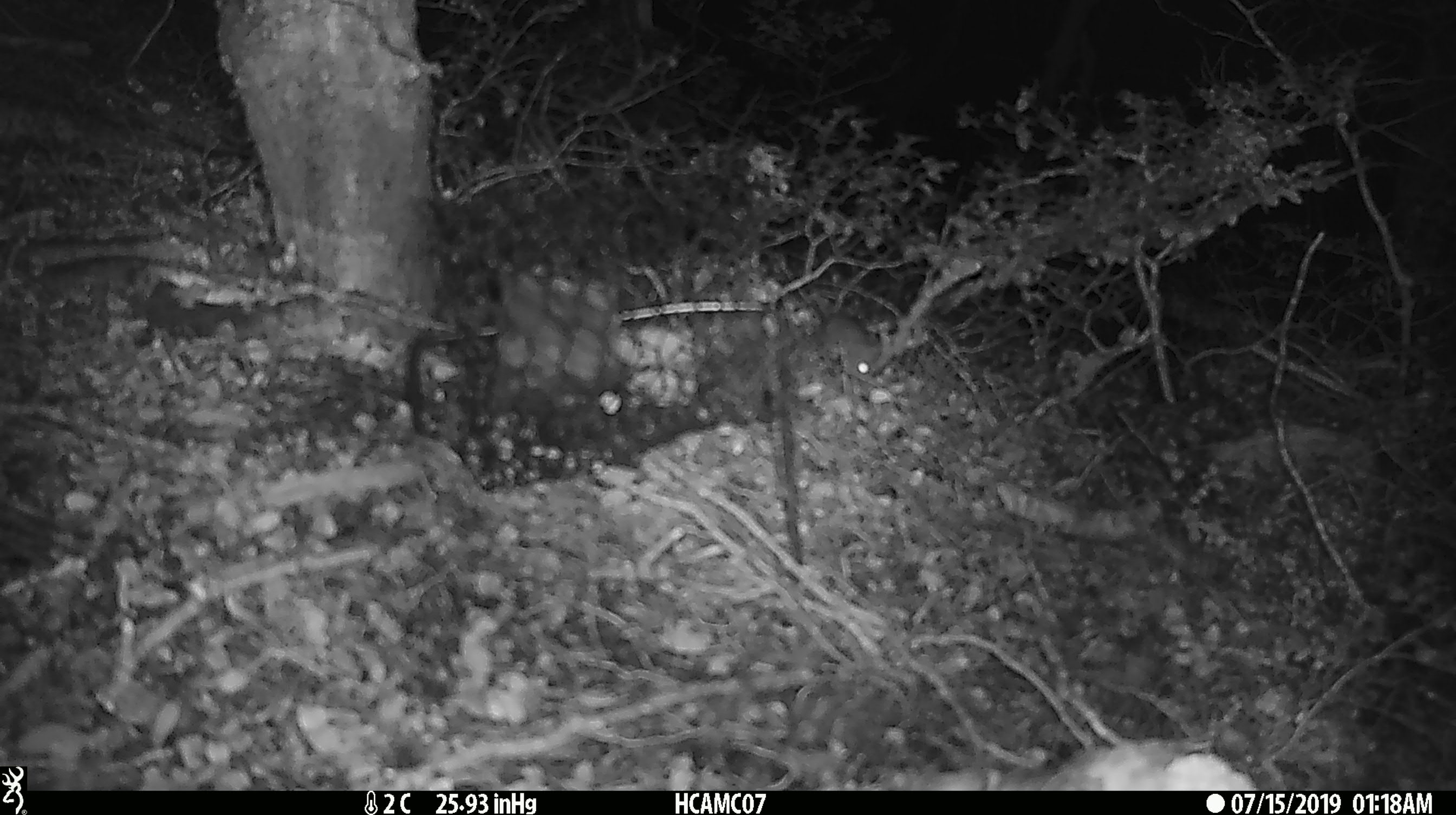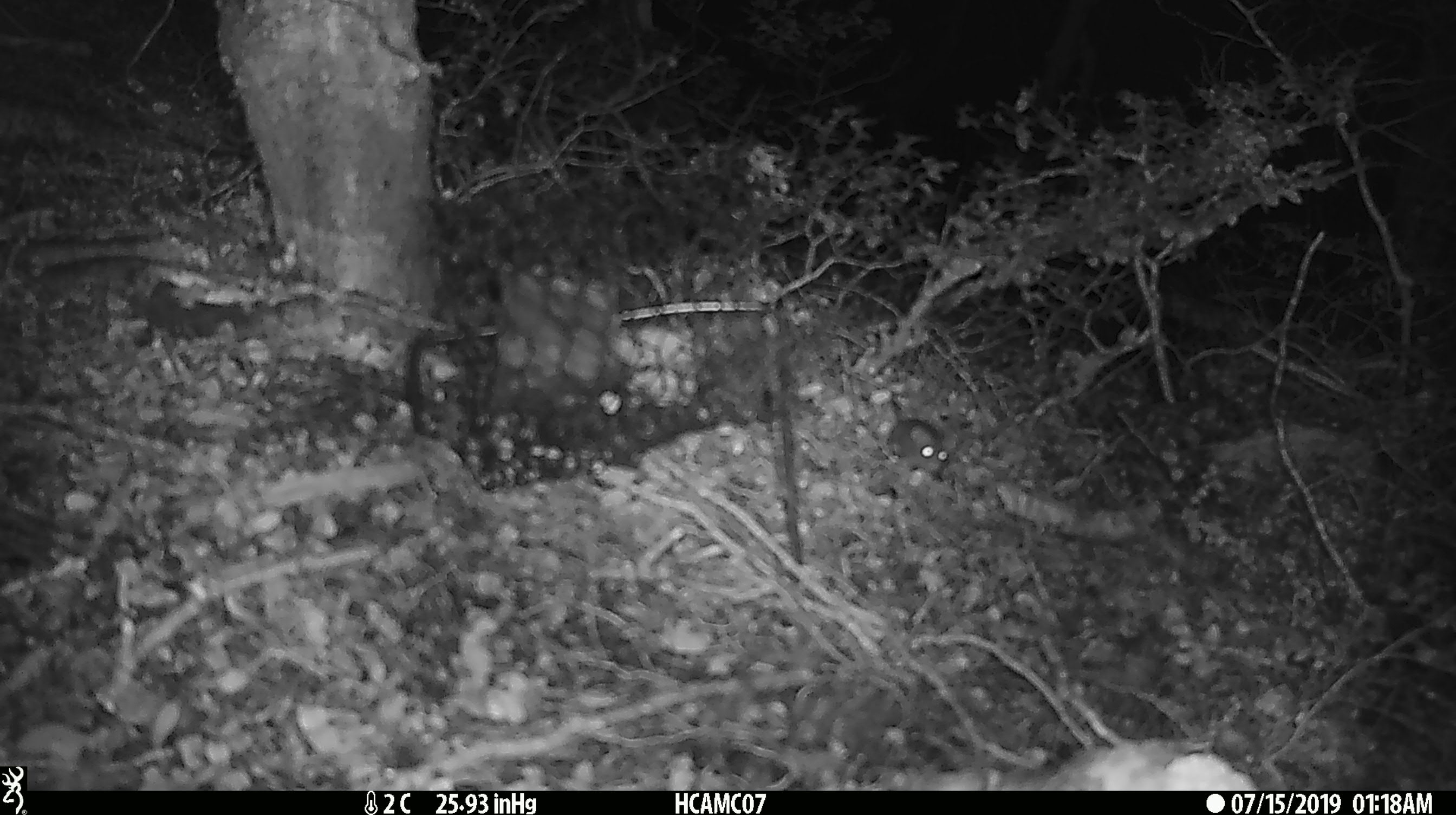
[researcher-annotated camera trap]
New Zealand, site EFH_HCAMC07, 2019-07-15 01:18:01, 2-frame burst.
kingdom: Animalia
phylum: Chordata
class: Mammalia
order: Rodentia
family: Muridae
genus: Mus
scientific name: Mus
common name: mouse